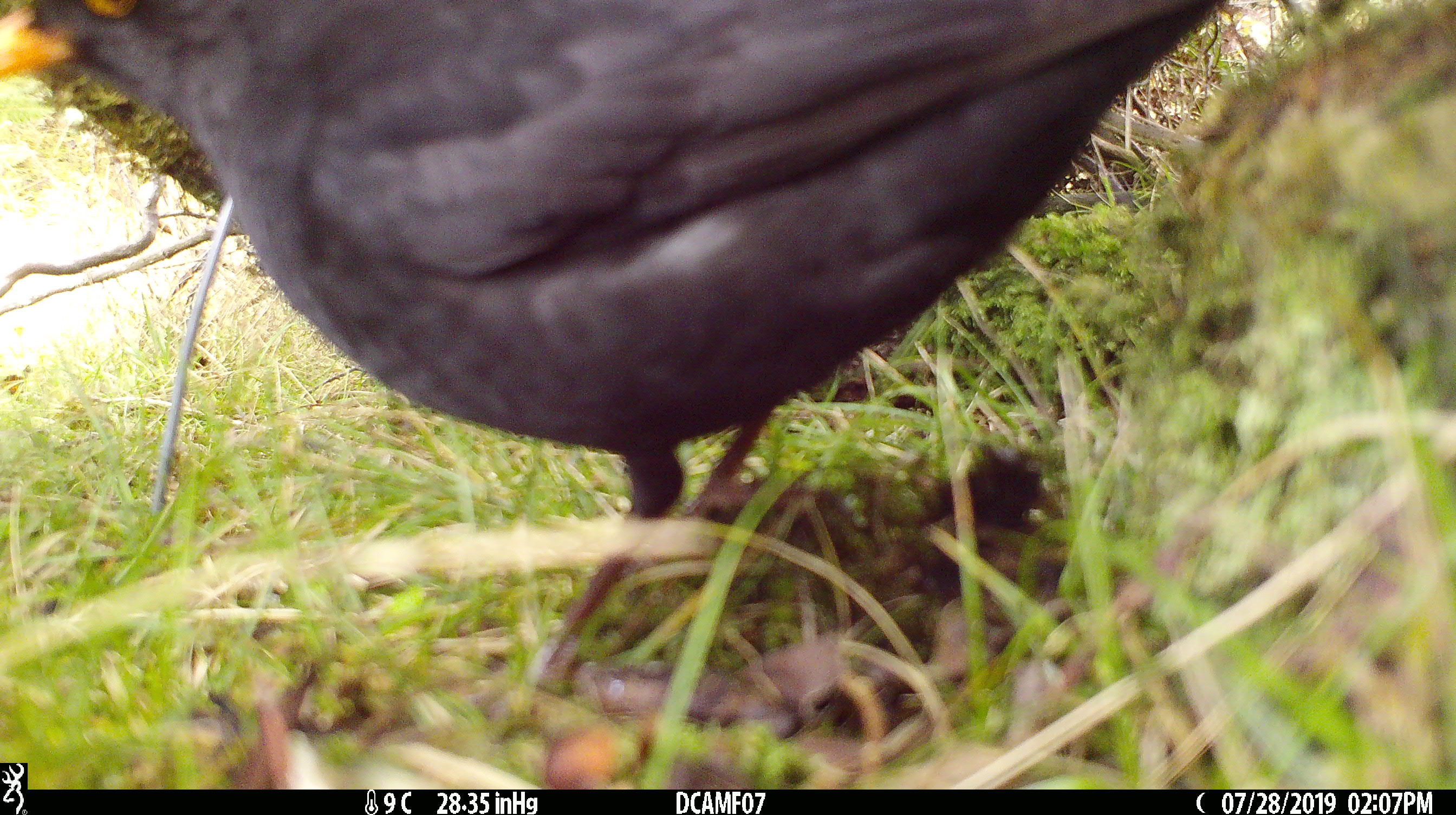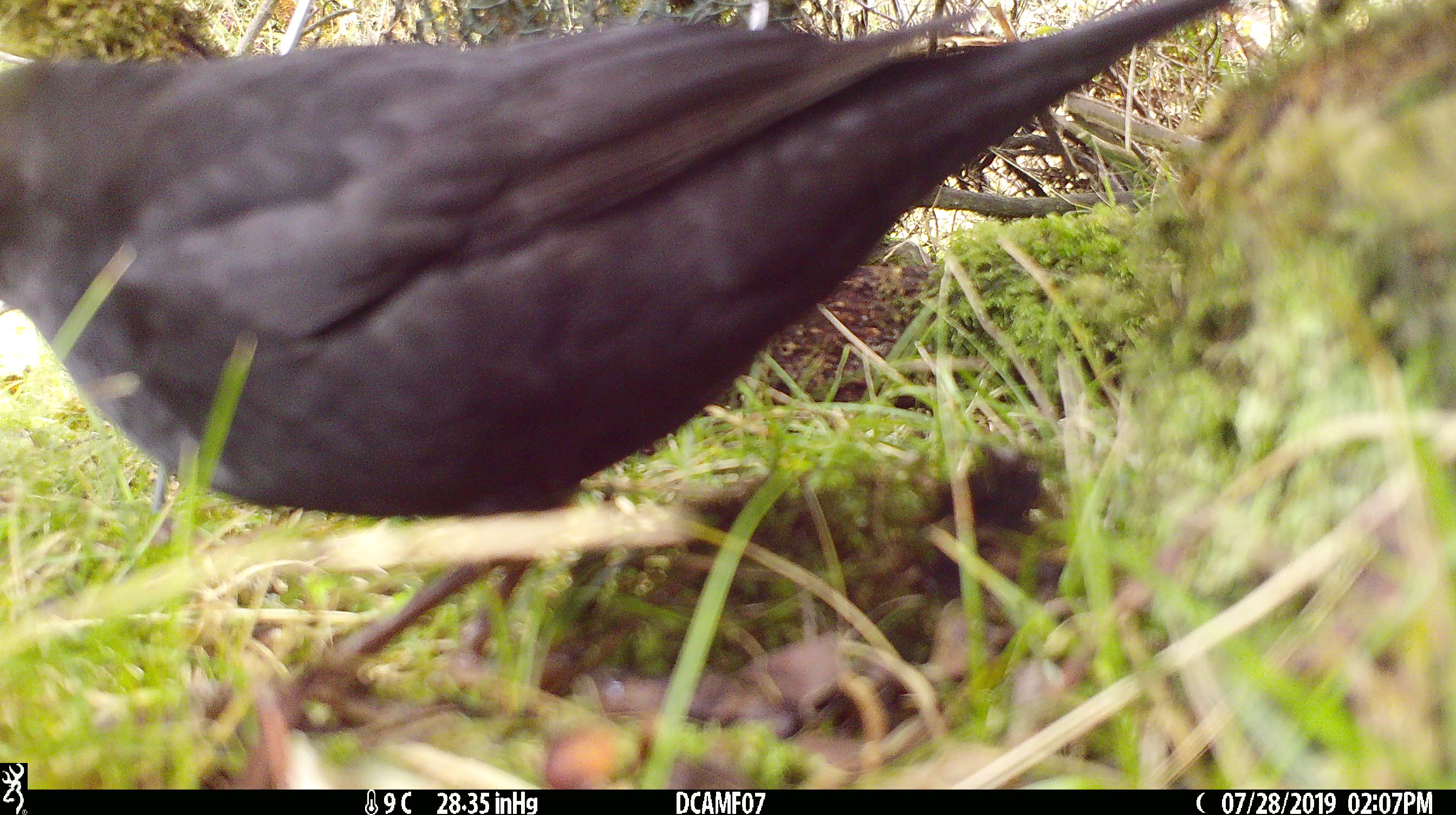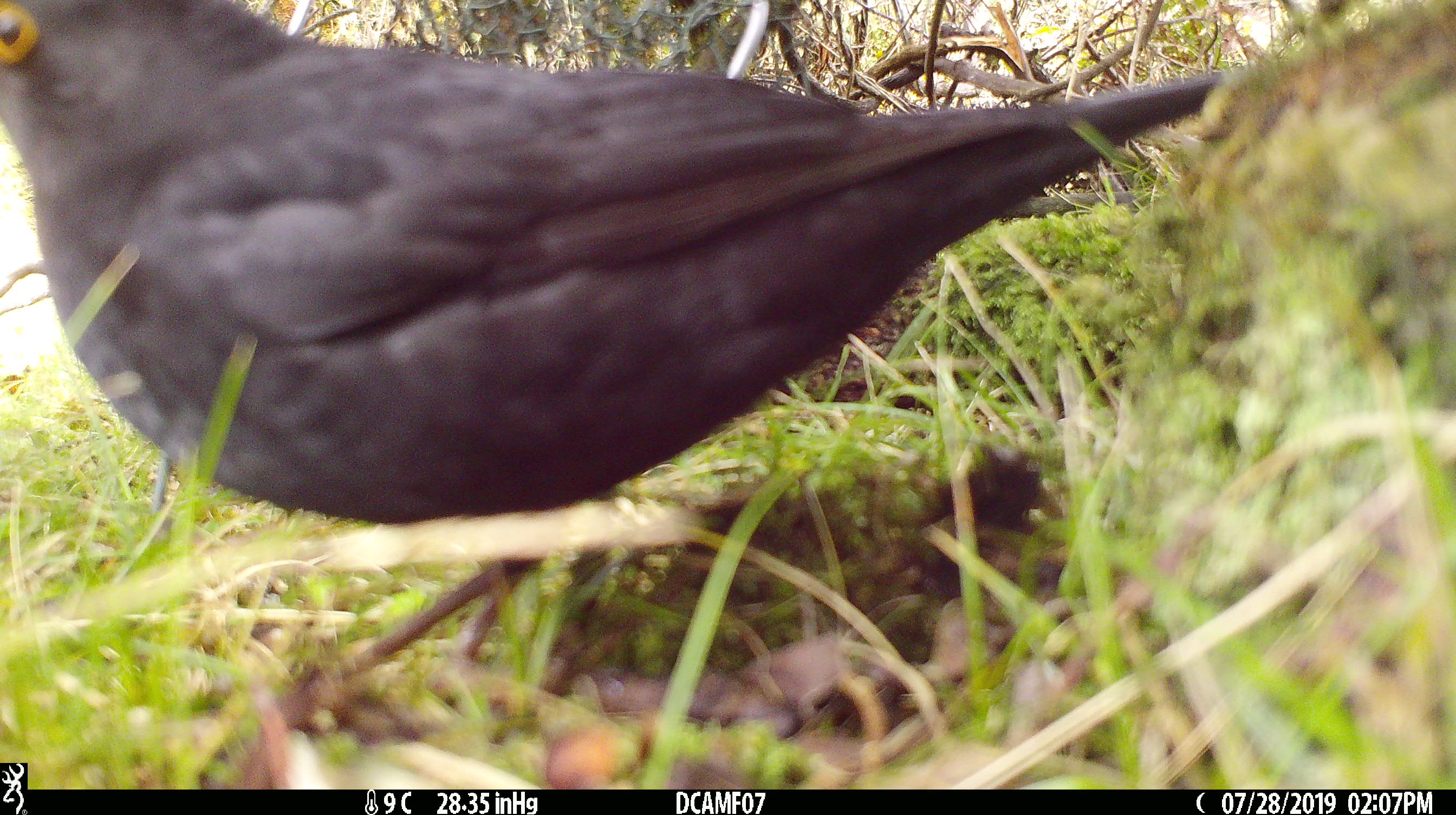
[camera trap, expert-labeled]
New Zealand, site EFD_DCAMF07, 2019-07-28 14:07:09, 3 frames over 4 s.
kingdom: Animalia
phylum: Chordata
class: Aves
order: Passeriformes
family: Turdidae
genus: Turdus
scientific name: Turdus merula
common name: eurasian blackbird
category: blackbird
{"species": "blackbird (eurasian blackbird) (Turdus merula)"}